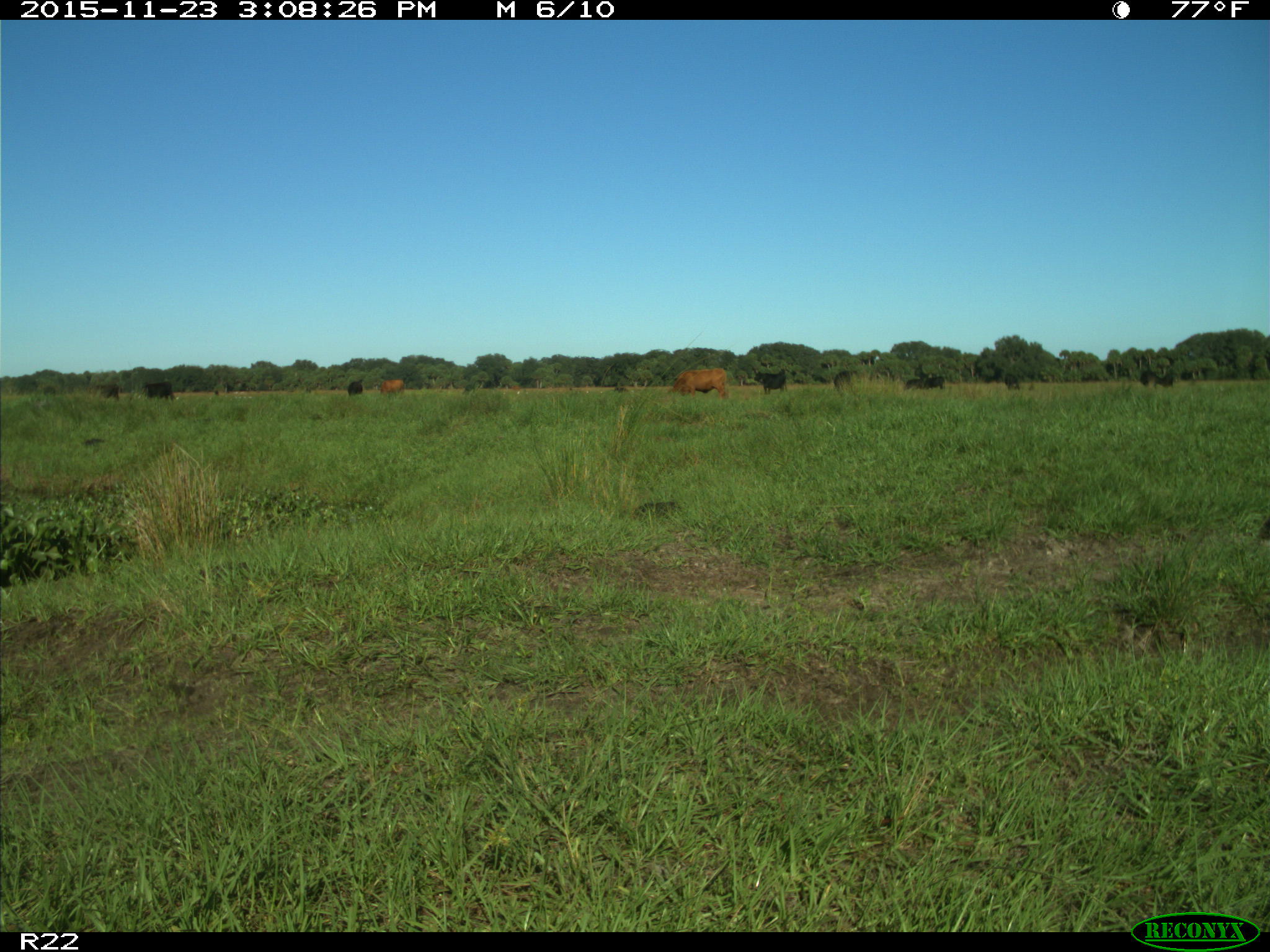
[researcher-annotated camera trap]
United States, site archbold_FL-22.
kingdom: Animalia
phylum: Chordata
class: Mammalia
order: Artiodactyla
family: Bovidae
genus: Bos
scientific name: Bos taurus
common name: domestic cow